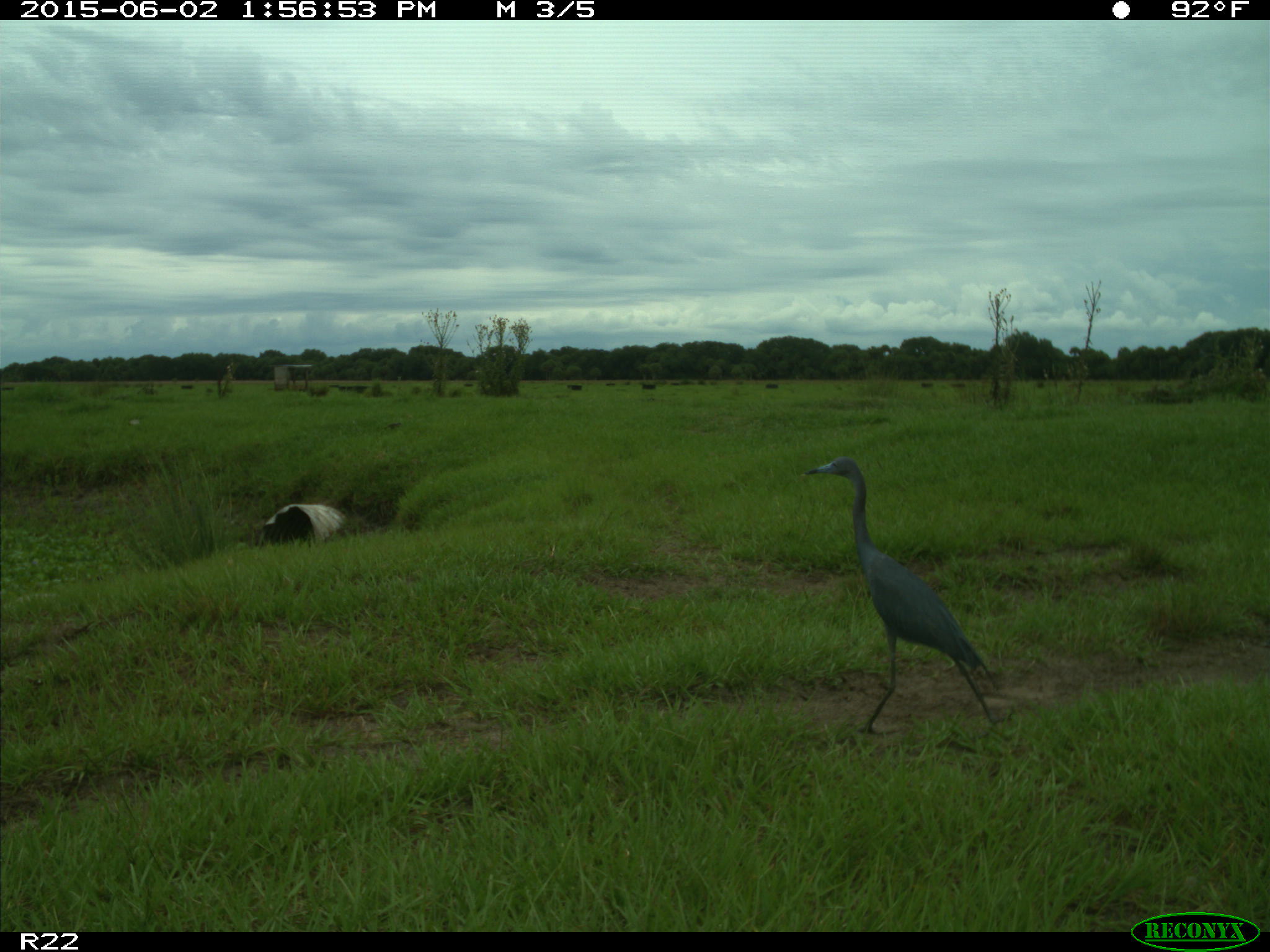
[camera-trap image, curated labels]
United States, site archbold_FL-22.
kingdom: Animalia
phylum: Chordata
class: Mammalia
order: Artiodactyla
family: Bovidae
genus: Bos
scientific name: Bos taurus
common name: domestic cow